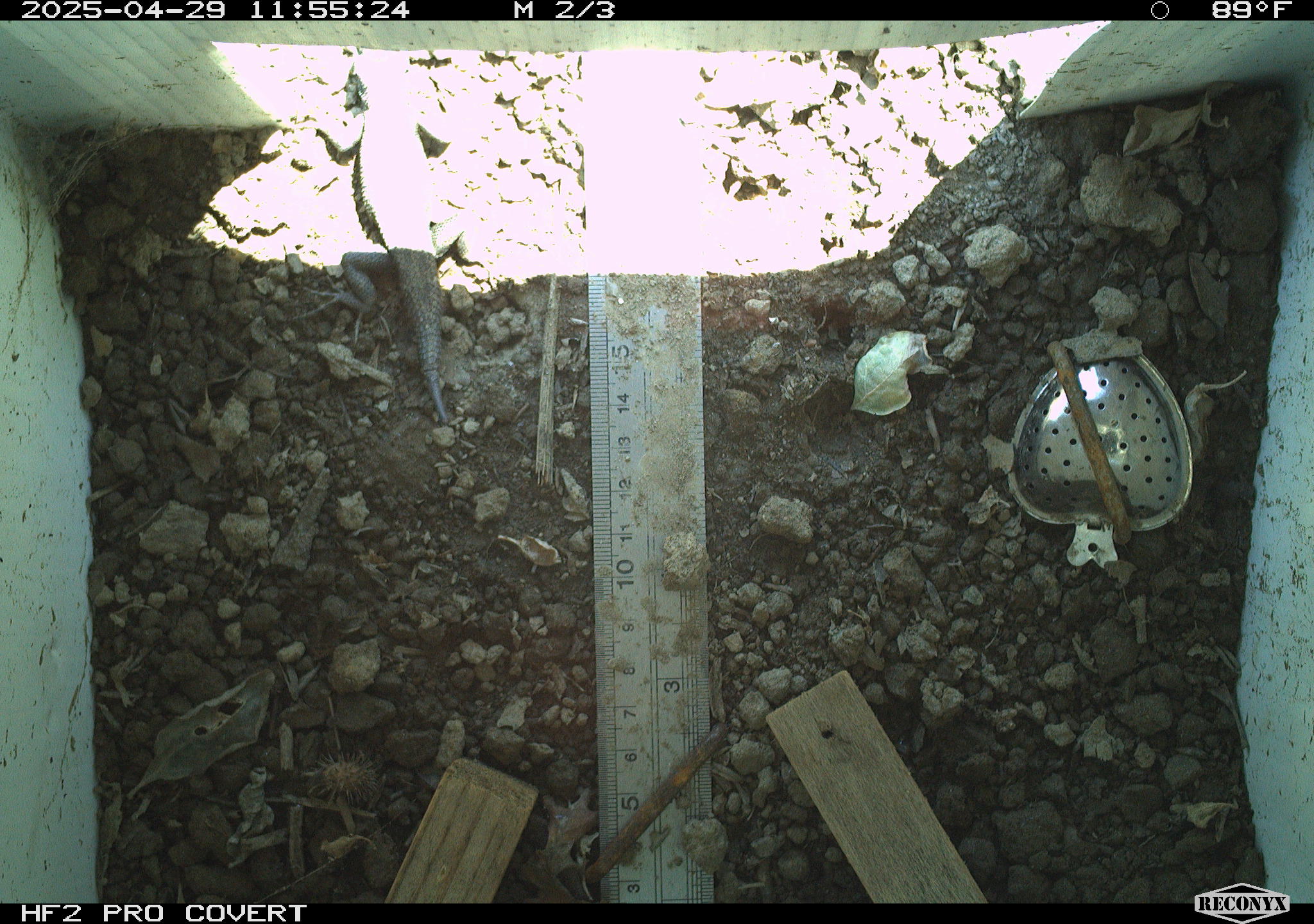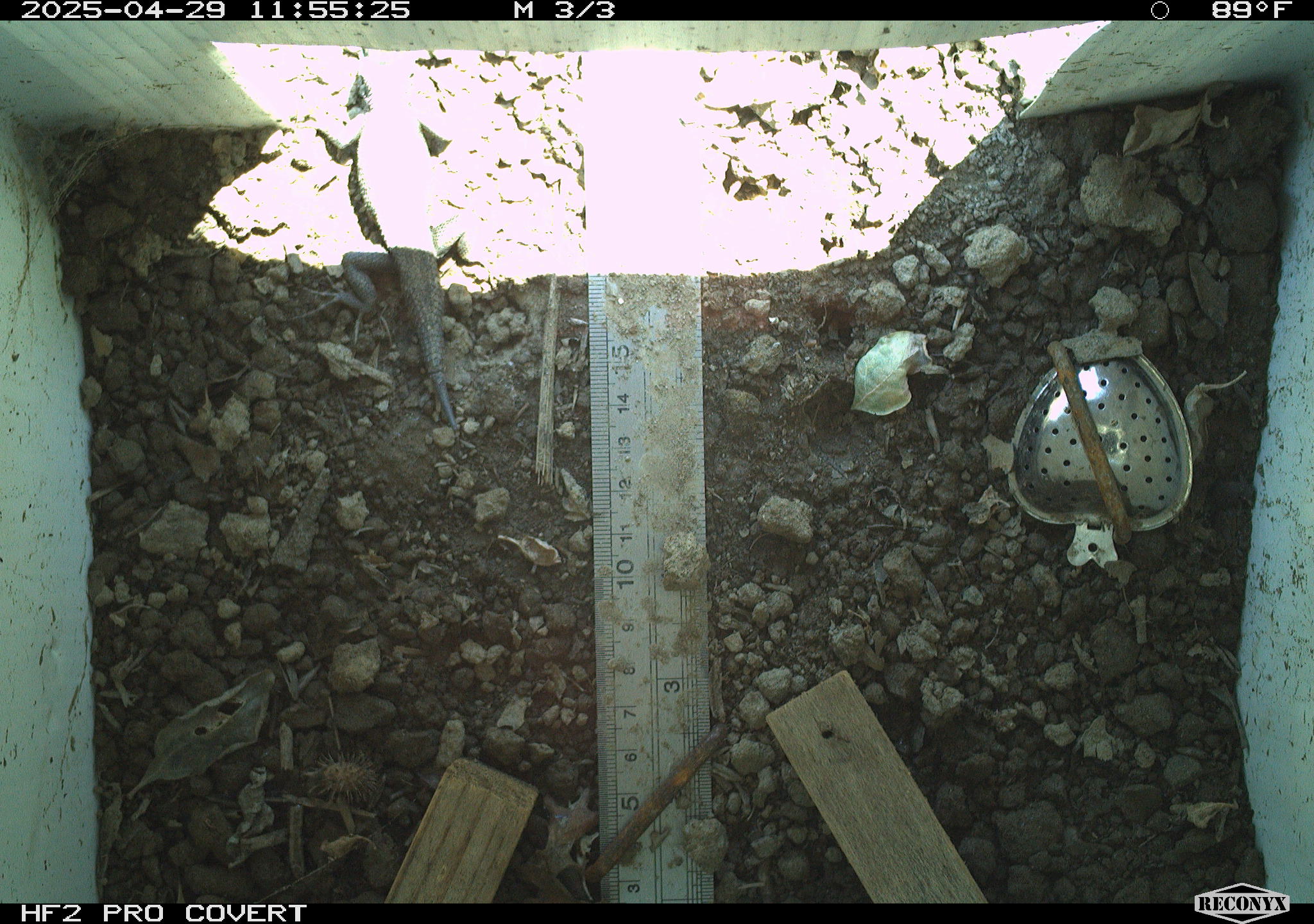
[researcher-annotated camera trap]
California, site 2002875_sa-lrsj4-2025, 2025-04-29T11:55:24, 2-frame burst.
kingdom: Animalia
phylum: Chordata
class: Reptilia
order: Squamata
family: Phrynosomatidae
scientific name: Phrynosomatidae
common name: north american spiny lizards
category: sceloporus/uta species